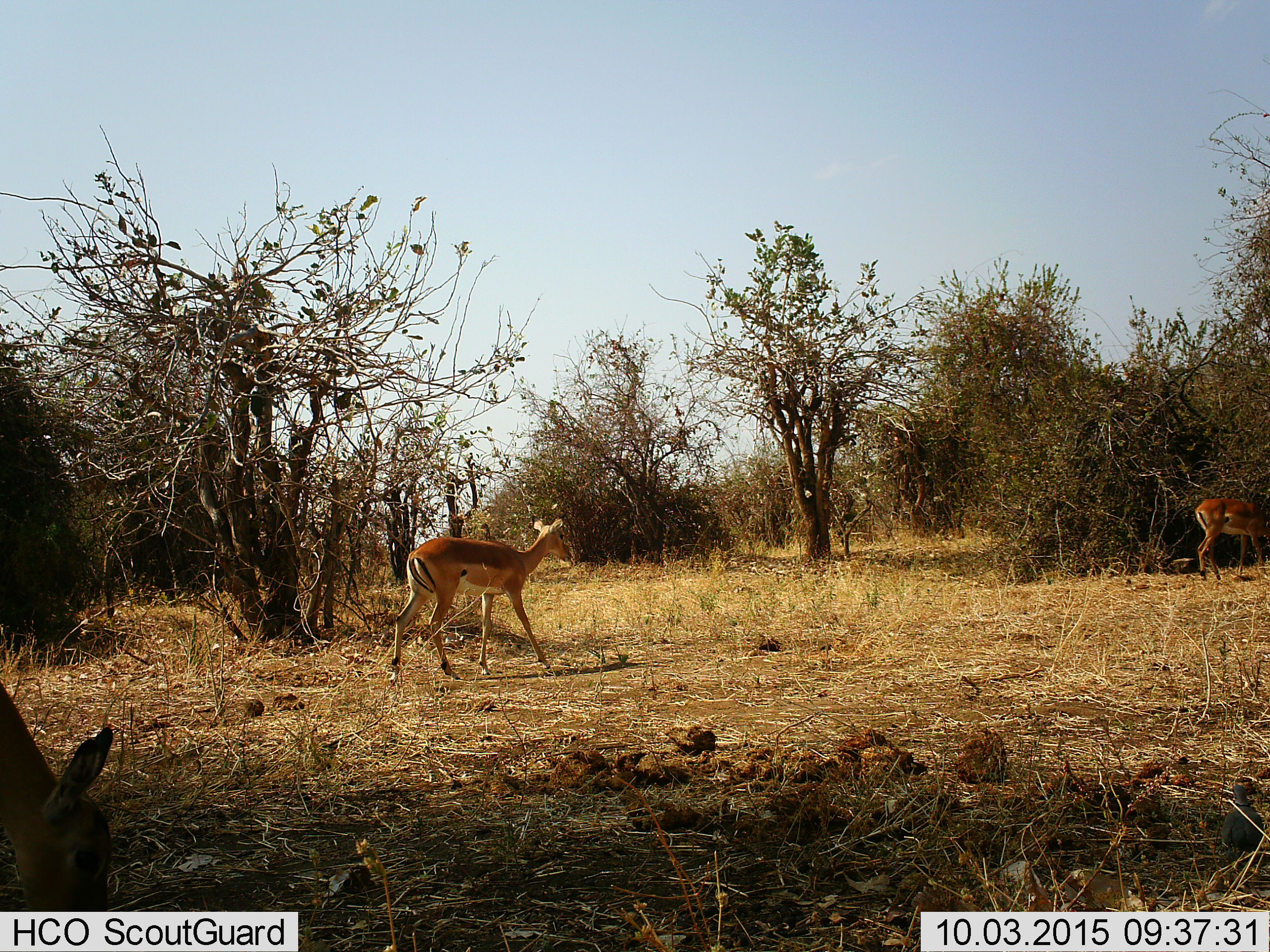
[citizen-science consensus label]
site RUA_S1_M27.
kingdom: Animalia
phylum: Chordata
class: Mammalia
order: Artiodactyla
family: Bovidae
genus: Aepyceros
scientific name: Aepyceros melampus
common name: impala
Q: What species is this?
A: Impala (Aepyceros melampus).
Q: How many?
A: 3.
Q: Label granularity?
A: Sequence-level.